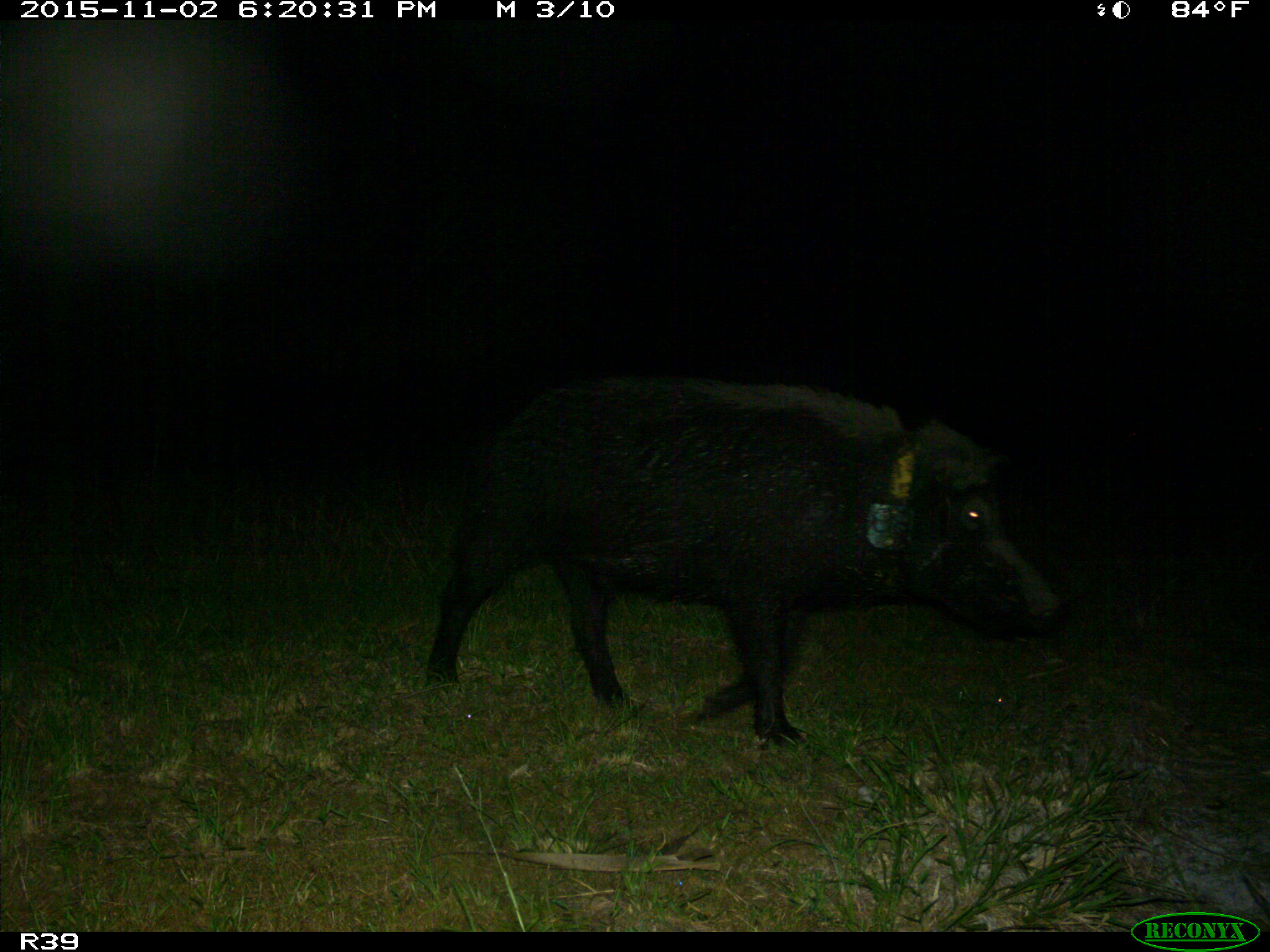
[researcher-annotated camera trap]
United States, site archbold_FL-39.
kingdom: Animalia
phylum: Chordata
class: Mammalia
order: Artiodactyla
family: Suidae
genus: Sus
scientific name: Sus scrofa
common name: wild boar